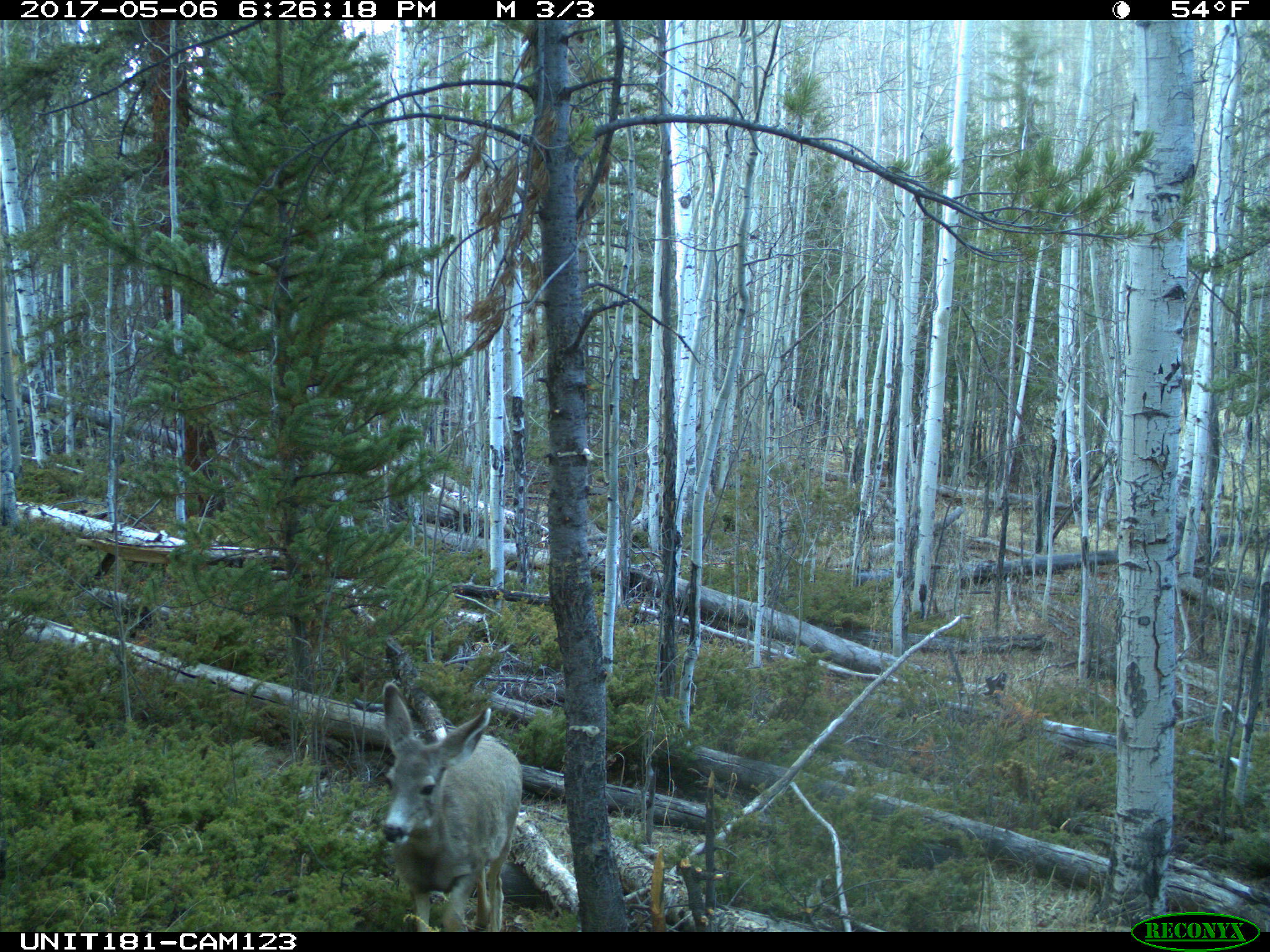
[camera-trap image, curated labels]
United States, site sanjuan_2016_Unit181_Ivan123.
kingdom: Animalia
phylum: Chordata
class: Mammalia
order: Artiodactyla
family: Cervidae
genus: Odocoileus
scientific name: Odocoileus hemionus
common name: mule deer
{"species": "Odocoileus hemionus (mule deer)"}